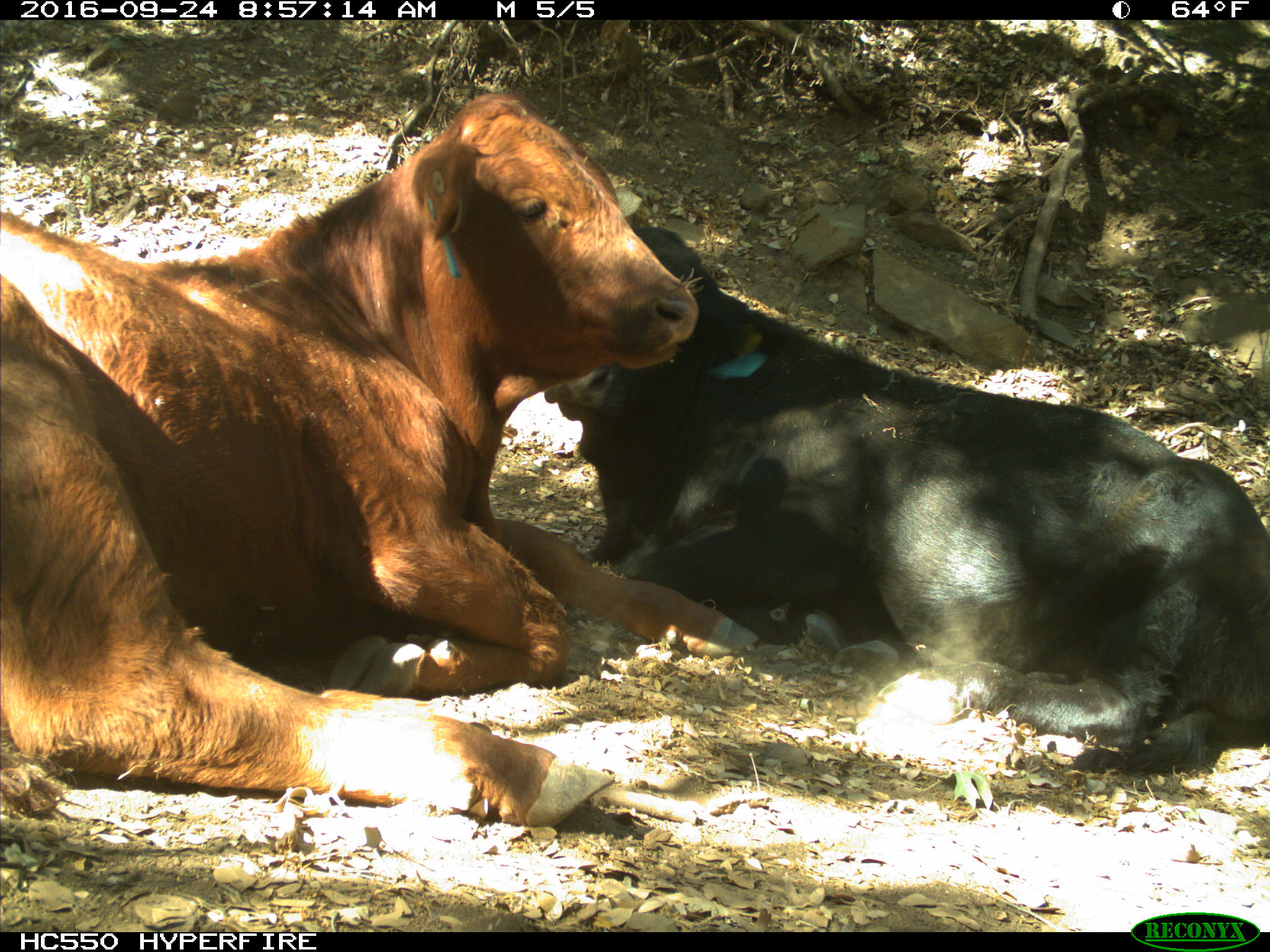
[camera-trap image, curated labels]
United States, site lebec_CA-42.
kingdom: Animalia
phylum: Chordata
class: Mammalia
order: Artiodactyla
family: Bovidae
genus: Bos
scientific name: Bos taurus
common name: domestic cow